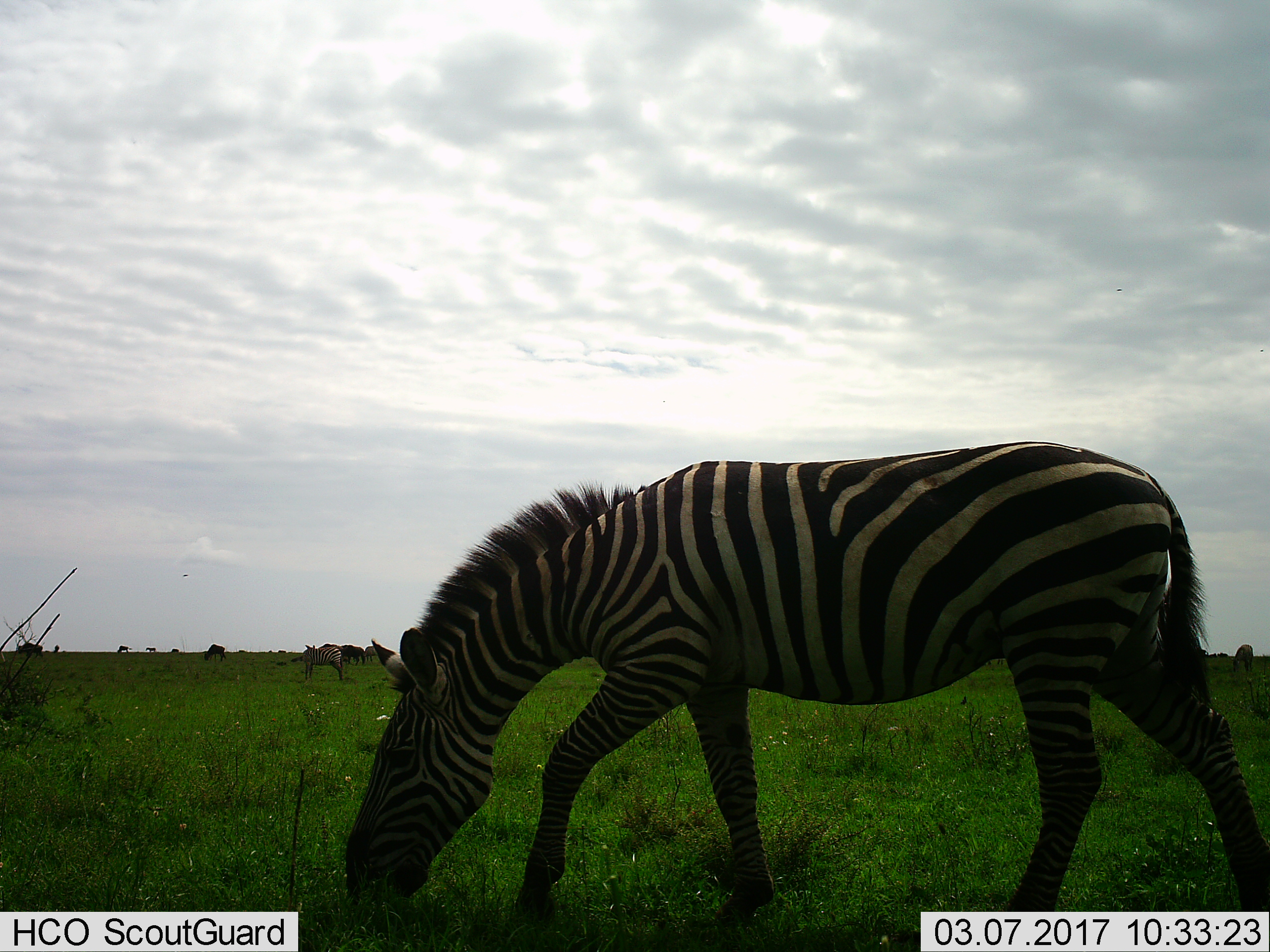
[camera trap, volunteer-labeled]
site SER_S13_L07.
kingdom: Animalia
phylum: Chordata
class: Mammalia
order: Perissodactyla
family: Equidae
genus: Equus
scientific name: Equus quagga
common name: plains zebra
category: zebraplains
Zebraplains (plains zebra) (Equus quagga), count 3. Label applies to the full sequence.